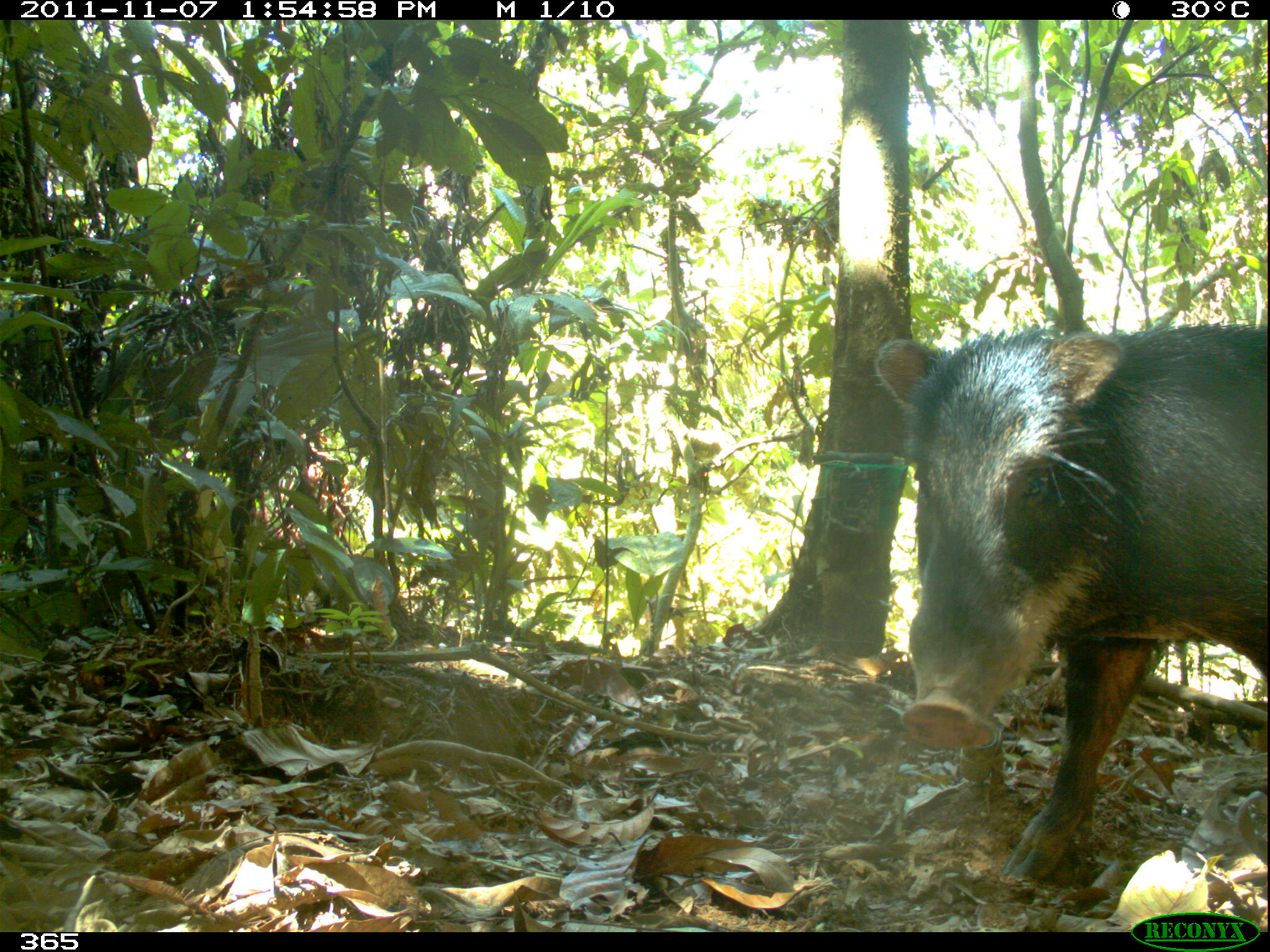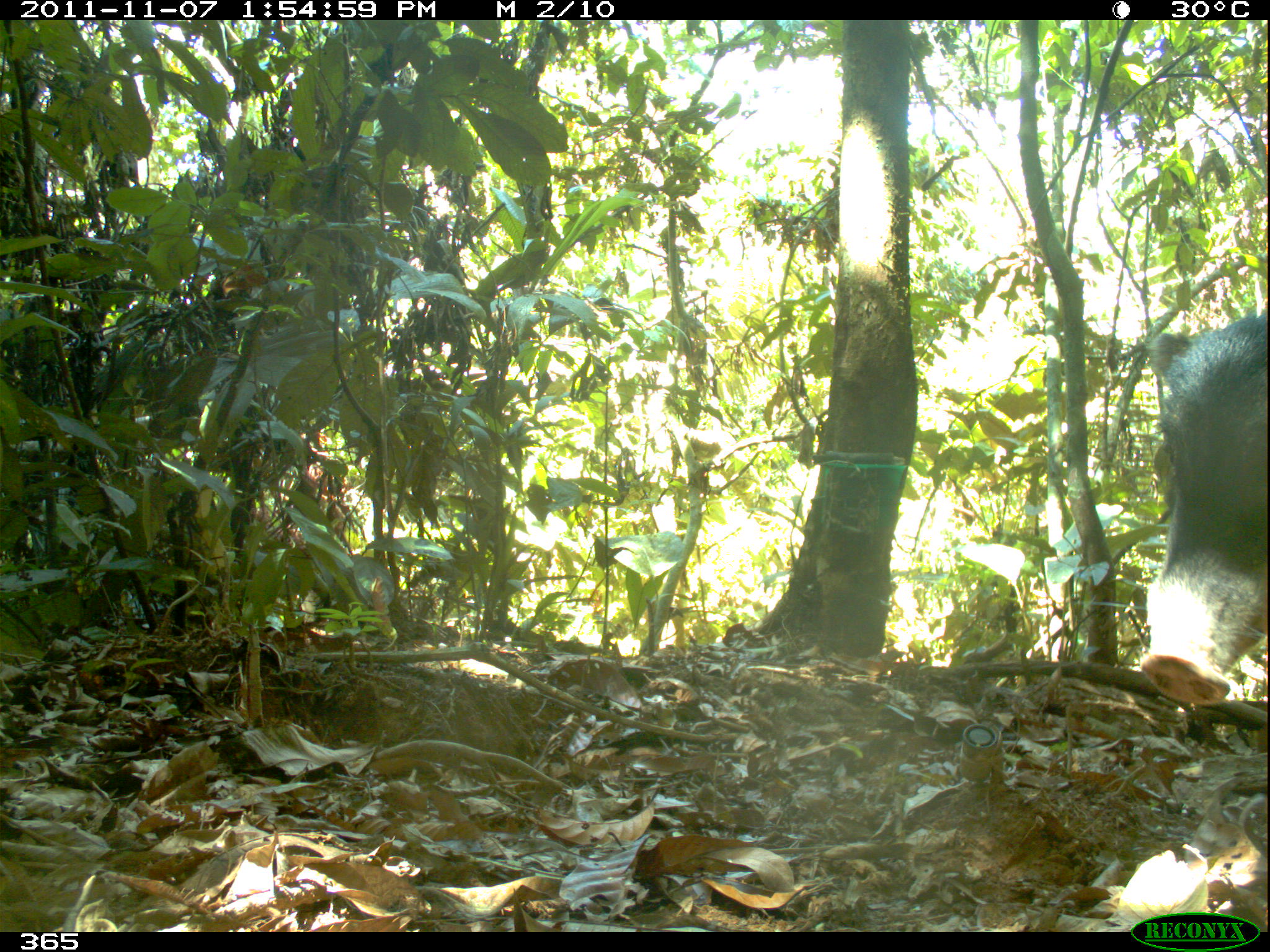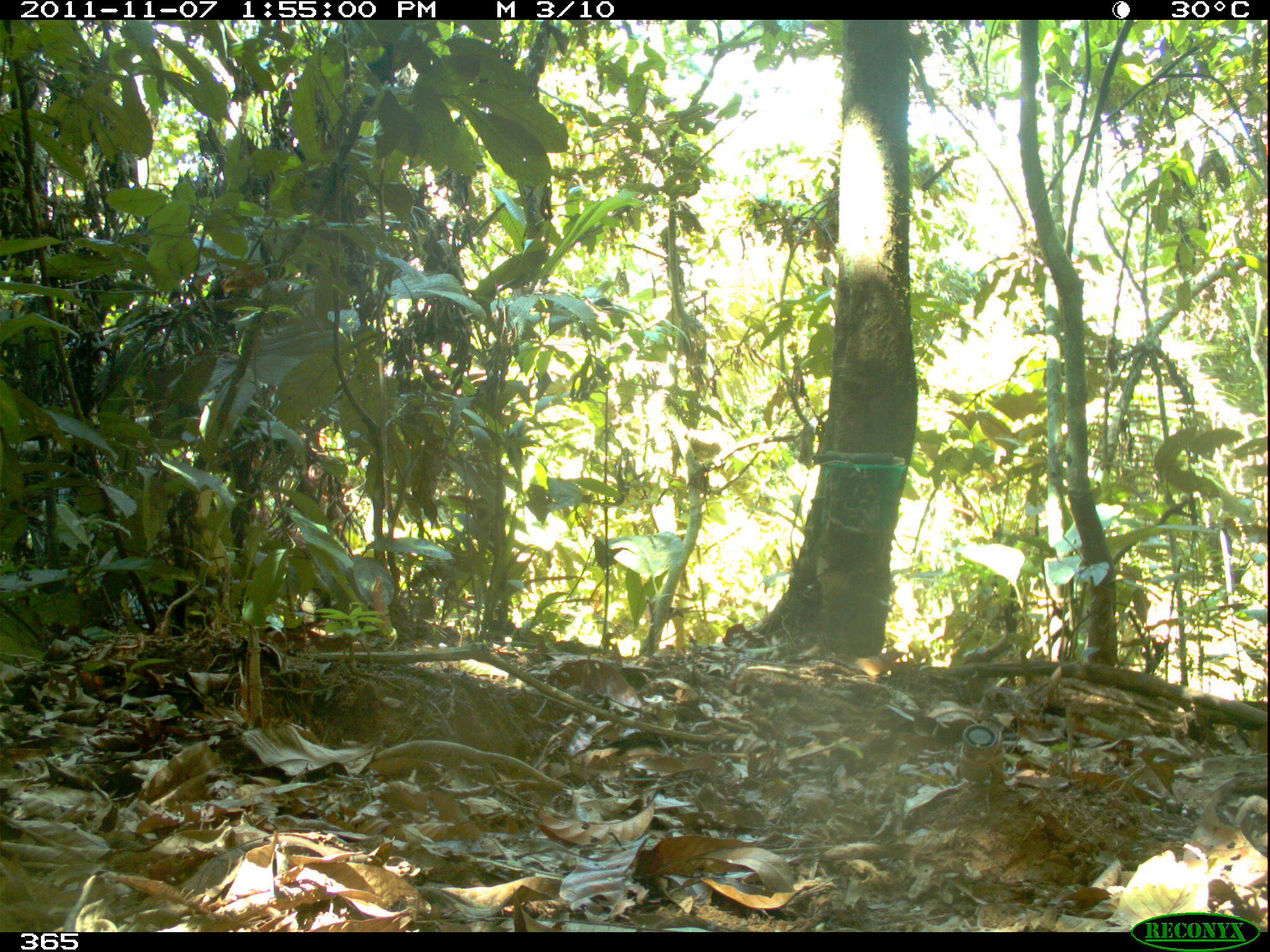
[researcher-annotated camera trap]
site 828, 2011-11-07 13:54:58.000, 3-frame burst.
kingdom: Animalia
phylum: Chordata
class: Mammalia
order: Artiodactyla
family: Tayassuidae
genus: Tayassu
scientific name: Tayassu pecari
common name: white-lipped peccary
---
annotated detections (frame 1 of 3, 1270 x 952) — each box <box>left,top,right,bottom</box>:
tayassu pecari: <box>875,321,1270,884</box>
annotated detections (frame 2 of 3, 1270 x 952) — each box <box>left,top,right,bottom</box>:
tayassu pecari: <box>1139,311,1267,708</box>